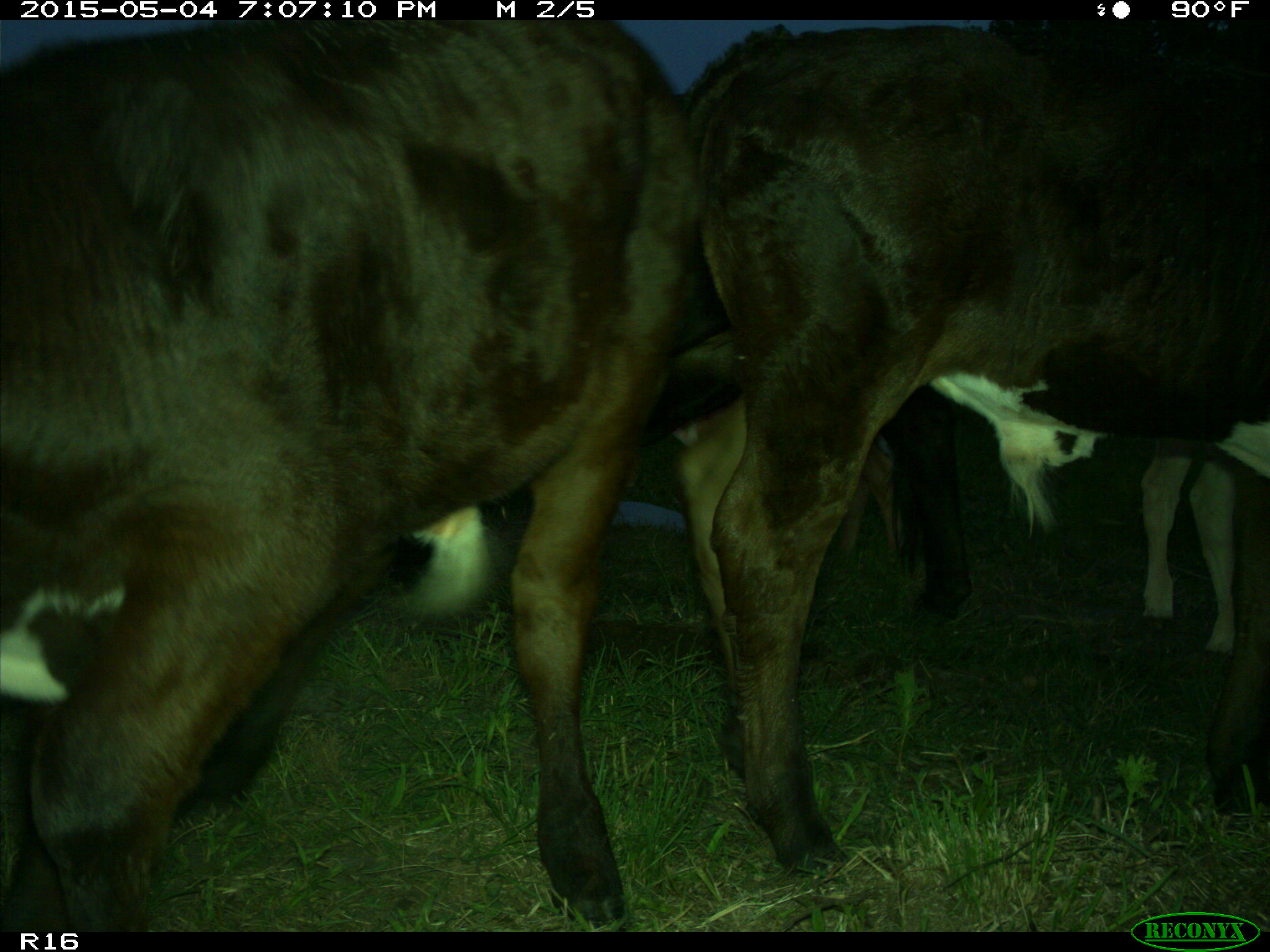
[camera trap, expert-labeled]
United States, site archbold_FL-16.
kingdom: Animalia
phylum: Chordata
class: Mammalia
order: Artiodactyla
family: Bovidae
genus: Bos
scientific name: Bos taurus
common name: domestic cow